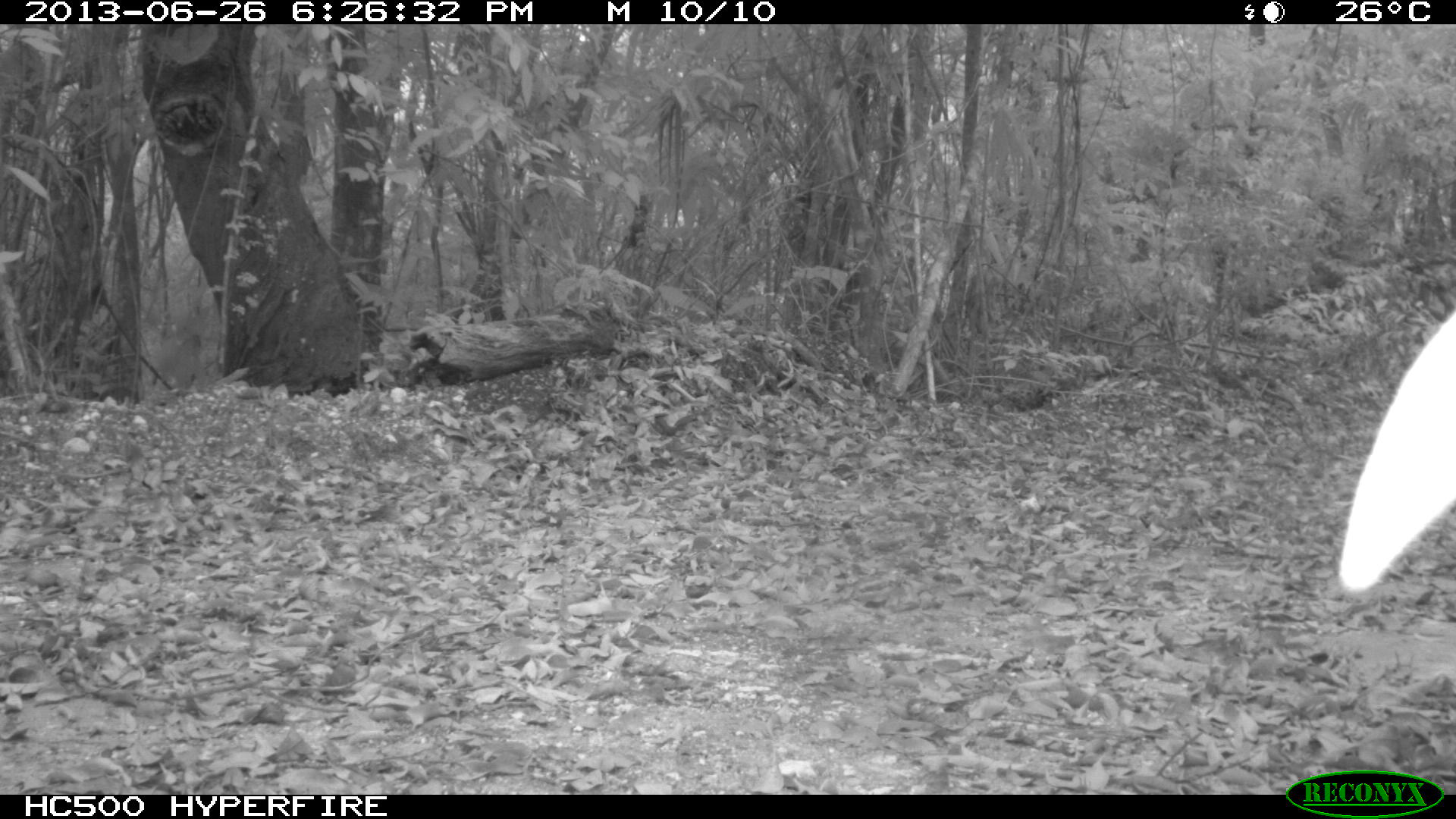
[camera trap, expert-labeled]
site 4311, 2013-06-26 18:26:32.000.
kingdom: Animalia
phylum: Chordata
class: Aves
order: Galliformes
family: Phasianidae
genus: Meleagris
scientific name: Meleagris ocellata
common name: ocellated turkey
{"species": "Meleagris ocellata (ocellated turkey)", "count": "1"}